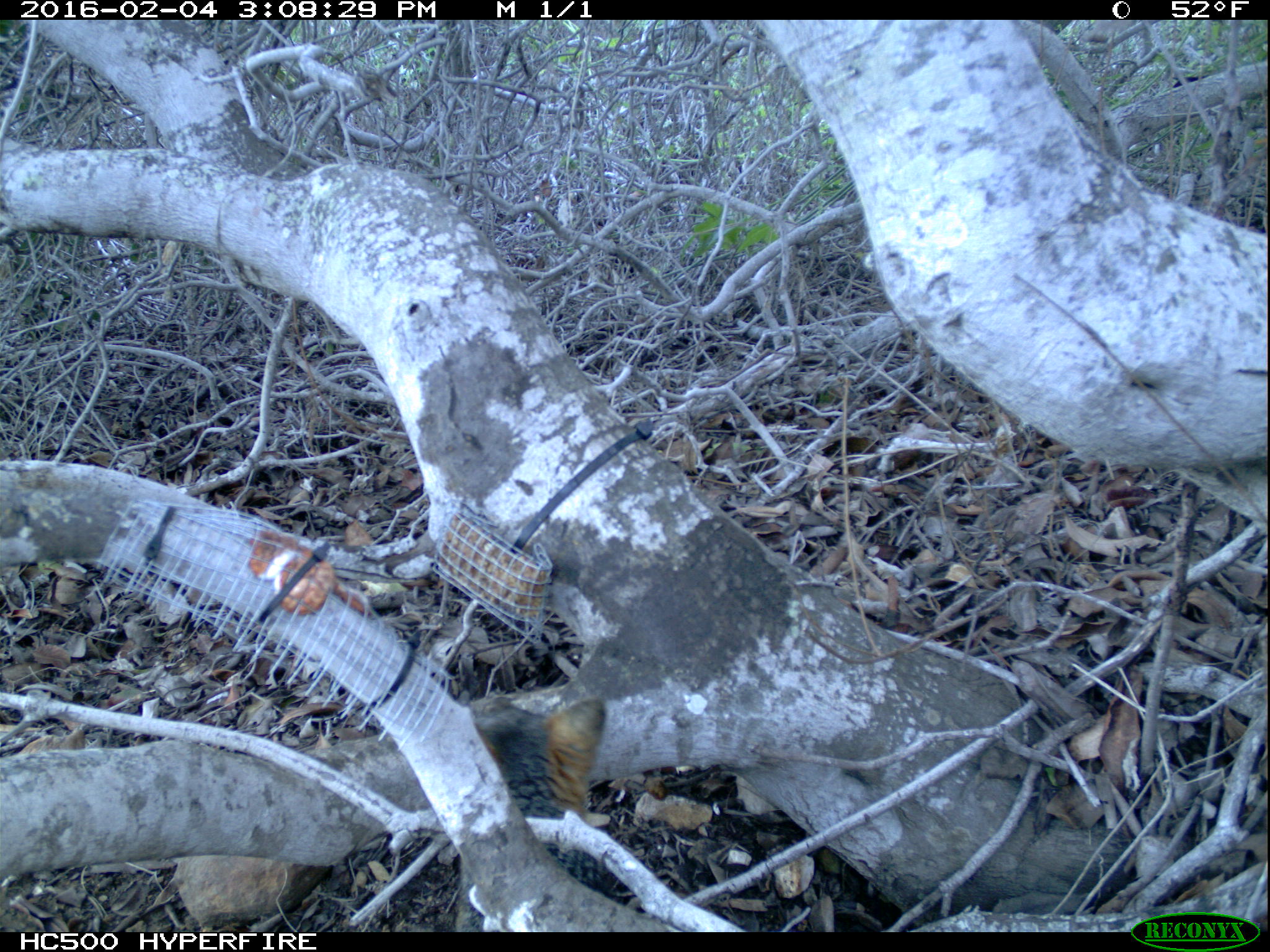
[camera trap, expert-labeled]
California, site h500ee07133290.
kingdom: Animalia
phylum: Chordata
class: Mammalia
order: Carnivora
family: Canidae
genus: Urocyon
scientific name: Urocyon littoralis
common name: island fox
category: fox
Fox (island fox) (Urocyon littoralis).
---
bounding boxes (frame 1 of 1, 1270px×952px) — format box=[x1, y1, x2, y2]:
fox: box=[452, 692, 617, 930]